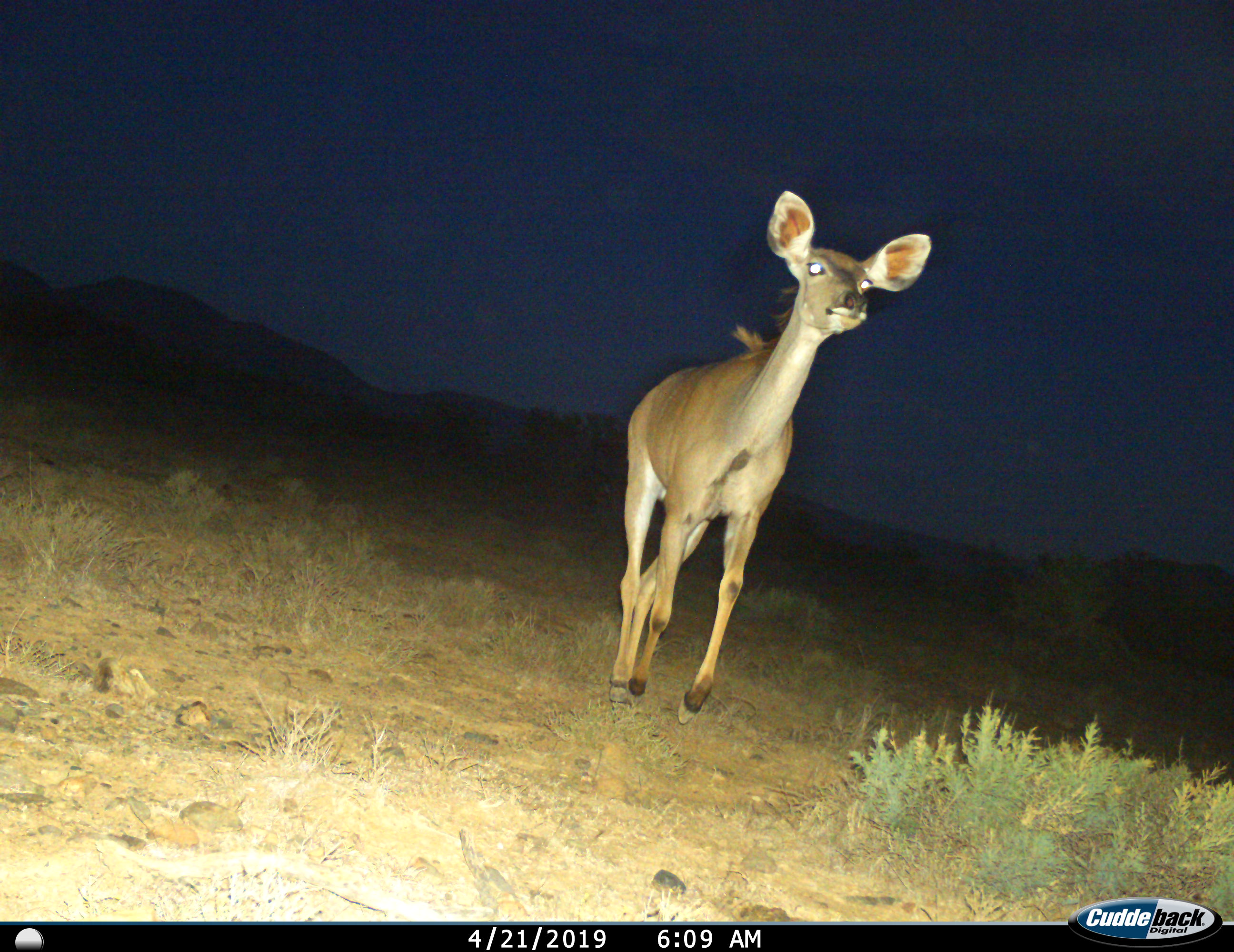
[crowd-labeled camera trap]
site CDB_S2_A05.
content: unidentified animal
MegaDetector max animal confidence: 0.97